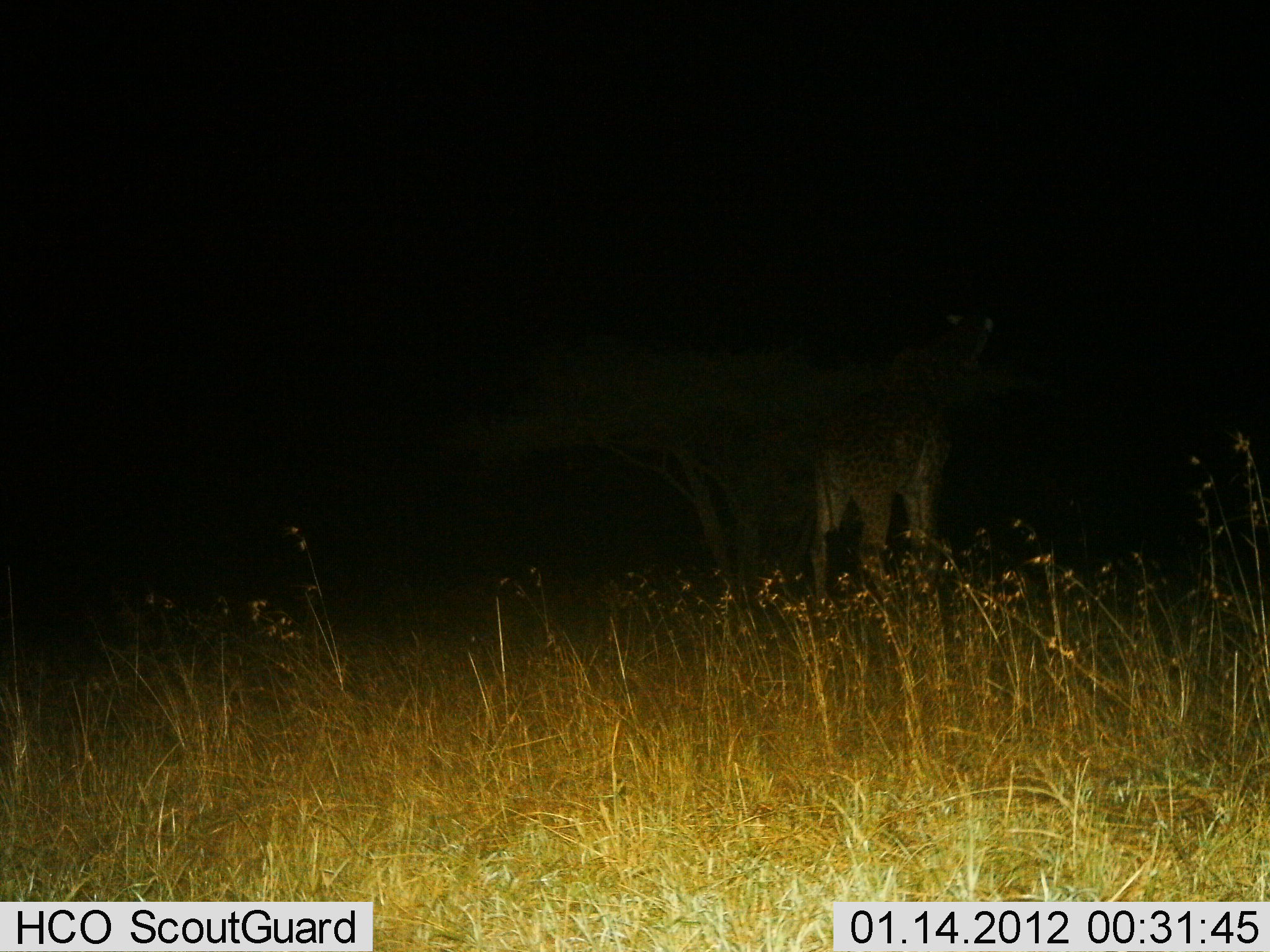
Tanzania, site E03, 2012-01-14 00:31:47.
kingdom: Animalia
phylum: Chordata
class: Mammalia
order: Artiodactyla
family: Giraffidae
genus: Giraffa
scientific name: Giraffa camelopardalis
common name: giraffe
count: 1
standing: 88%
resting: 0%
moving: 0%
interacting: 0%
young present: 0%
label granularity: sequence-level